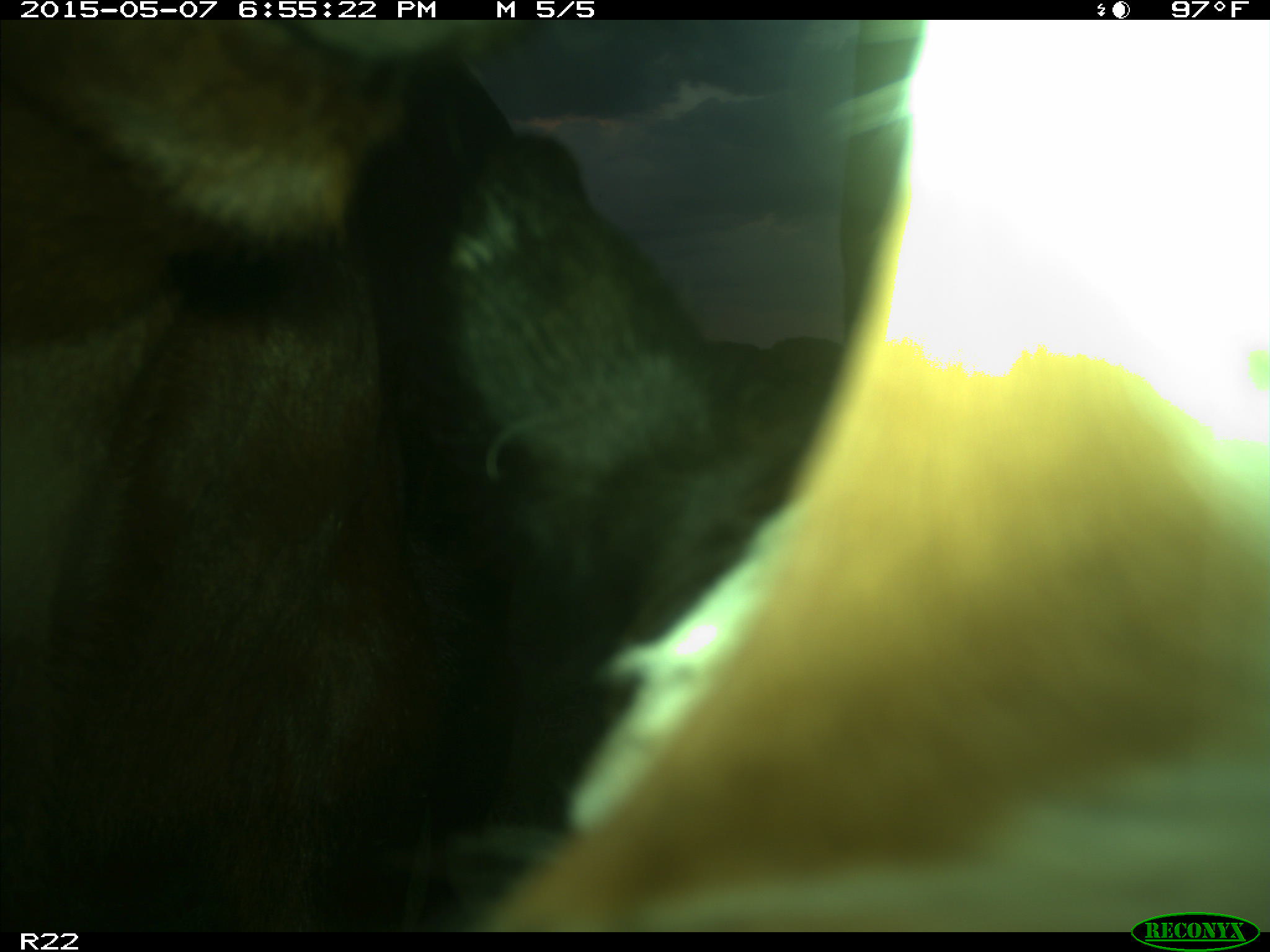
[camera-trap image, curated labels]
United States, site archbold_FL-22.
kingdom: Animalia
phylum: Chordata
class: Mammalia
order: Artiodactyla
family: Bovidae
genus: Bos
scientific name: Bos taurus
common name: domestic cow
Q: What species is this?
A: Bos taurus (domestic cow).